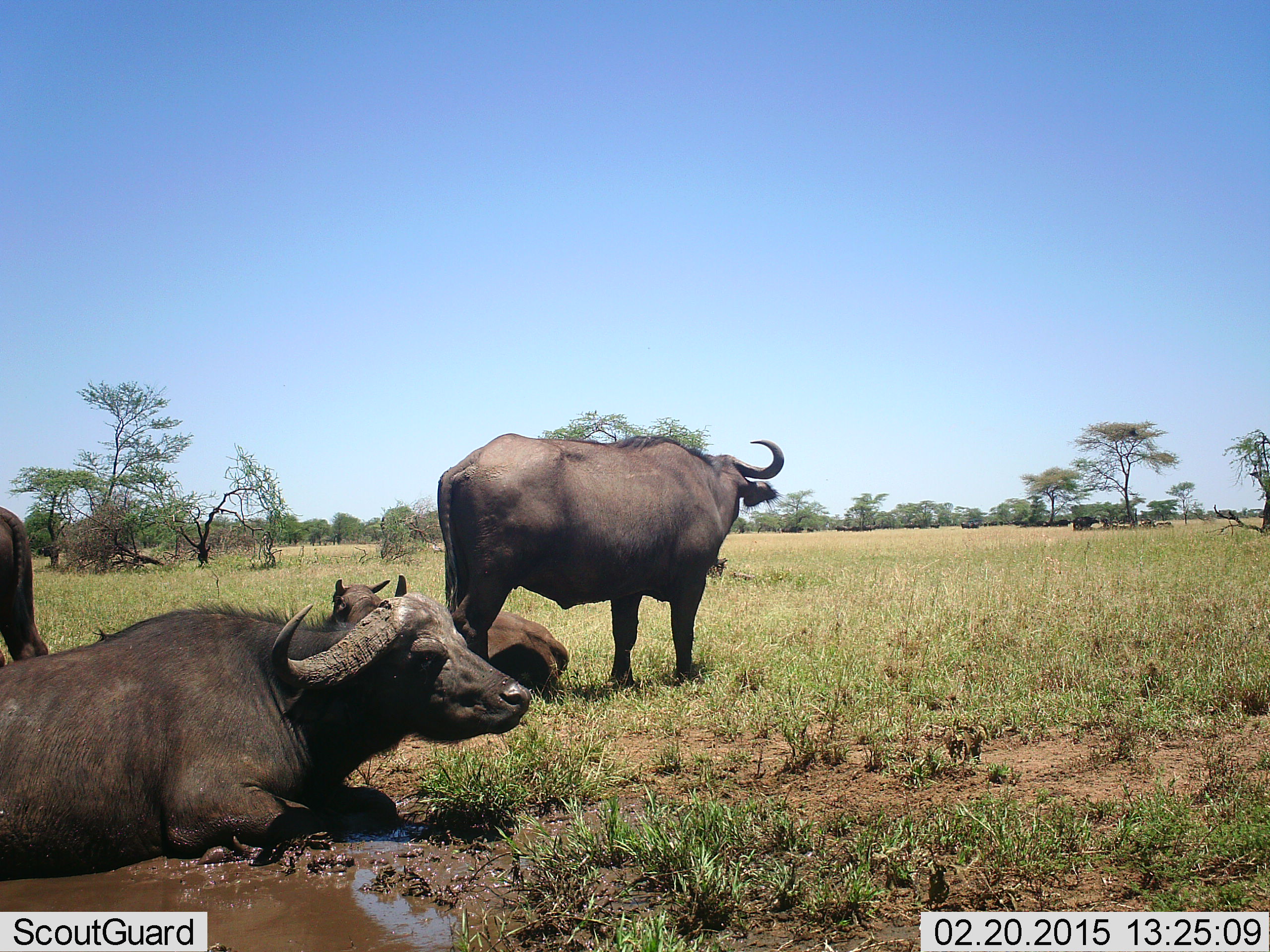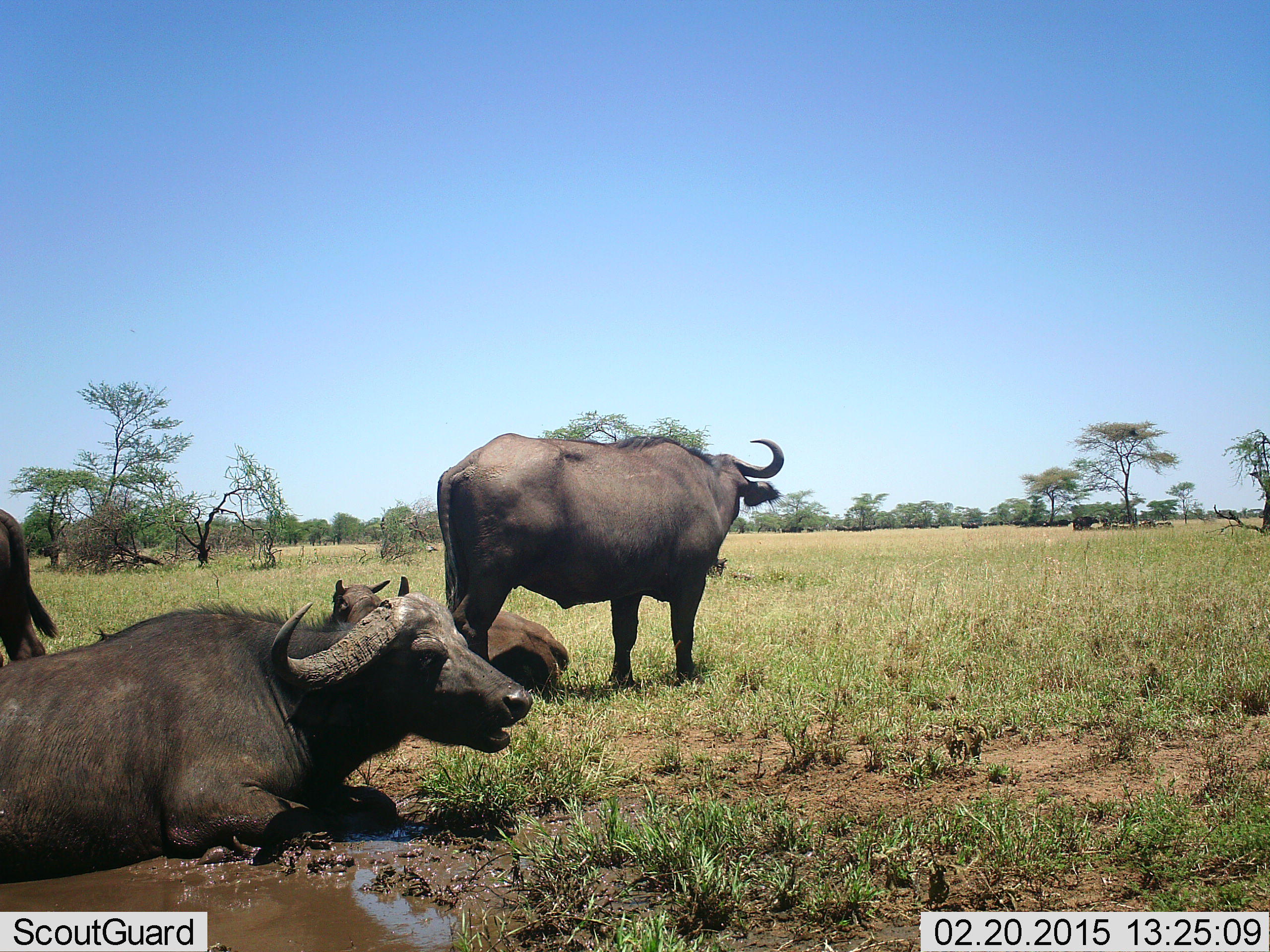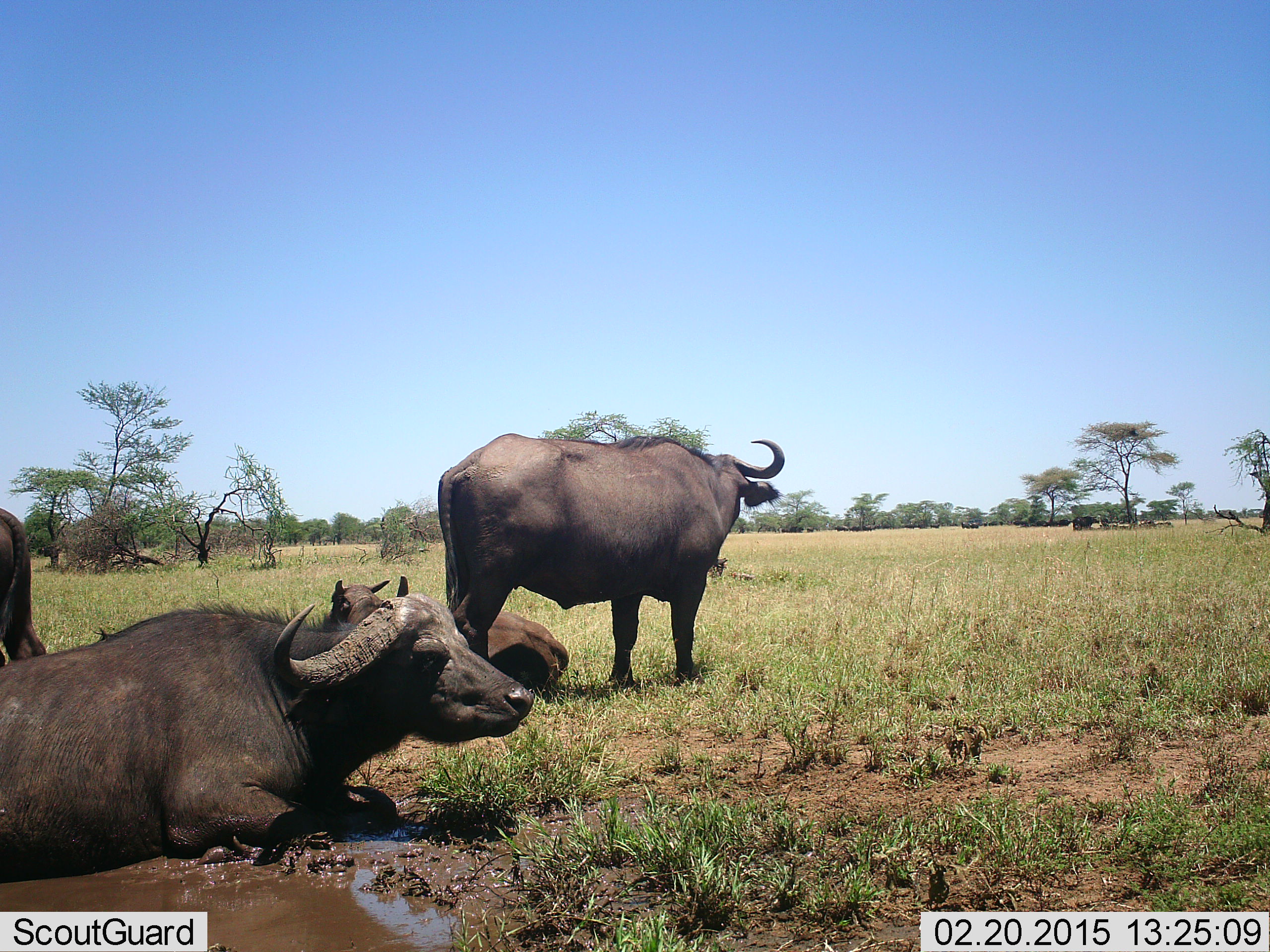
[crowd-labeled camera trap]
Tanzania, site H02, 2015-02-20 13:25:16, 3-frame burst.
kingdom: Animalia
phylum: Chordata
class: Mammalia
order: Artiodactyla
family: Bovidae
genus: Syncerus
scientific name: Syncerus caffer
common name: cape buffalo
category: buffalo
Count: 4.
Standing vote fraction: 80%.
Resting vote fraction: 100%.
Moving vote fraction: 0%.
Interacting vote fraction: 0%.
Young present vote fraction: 20%.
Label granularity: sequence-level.